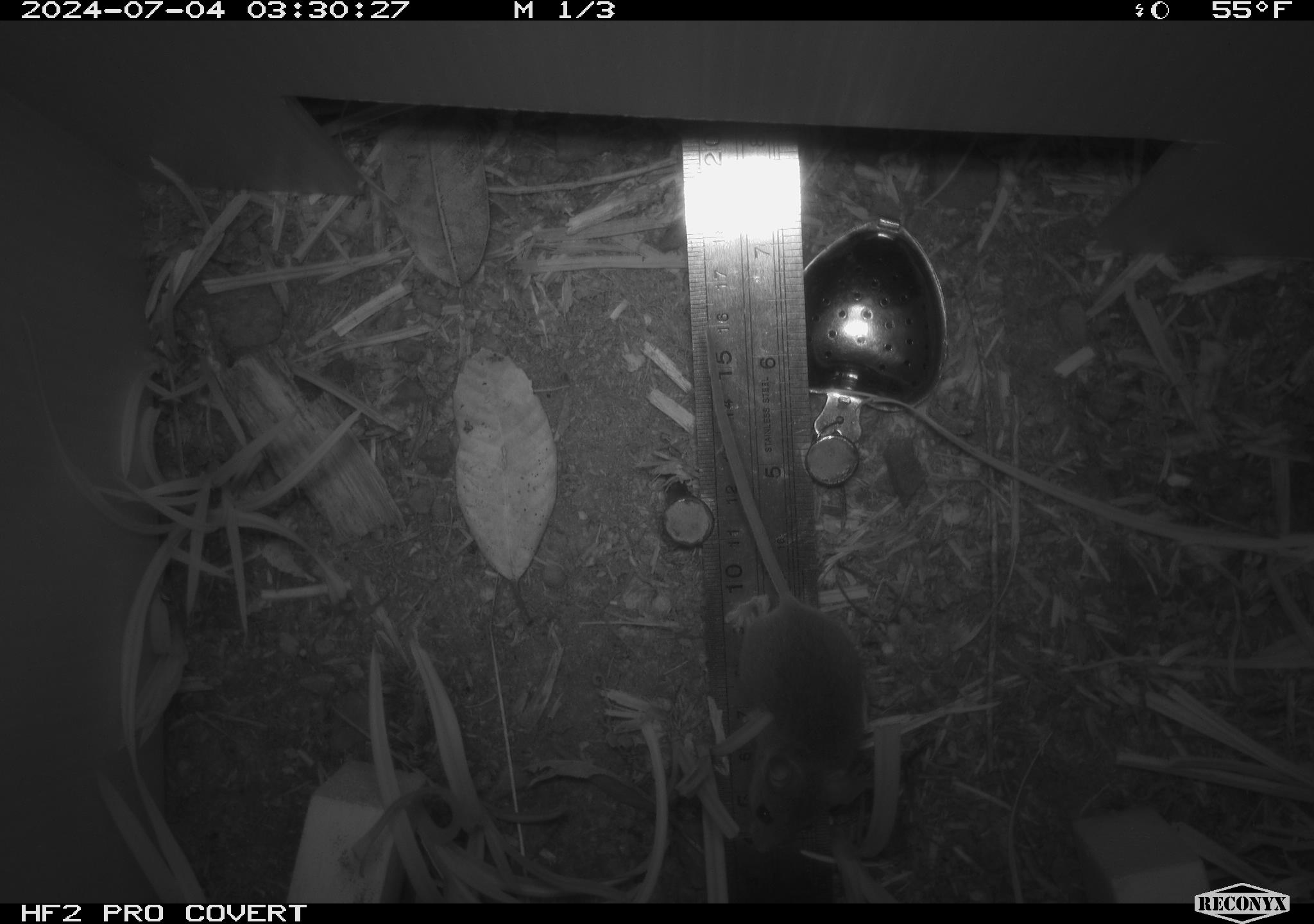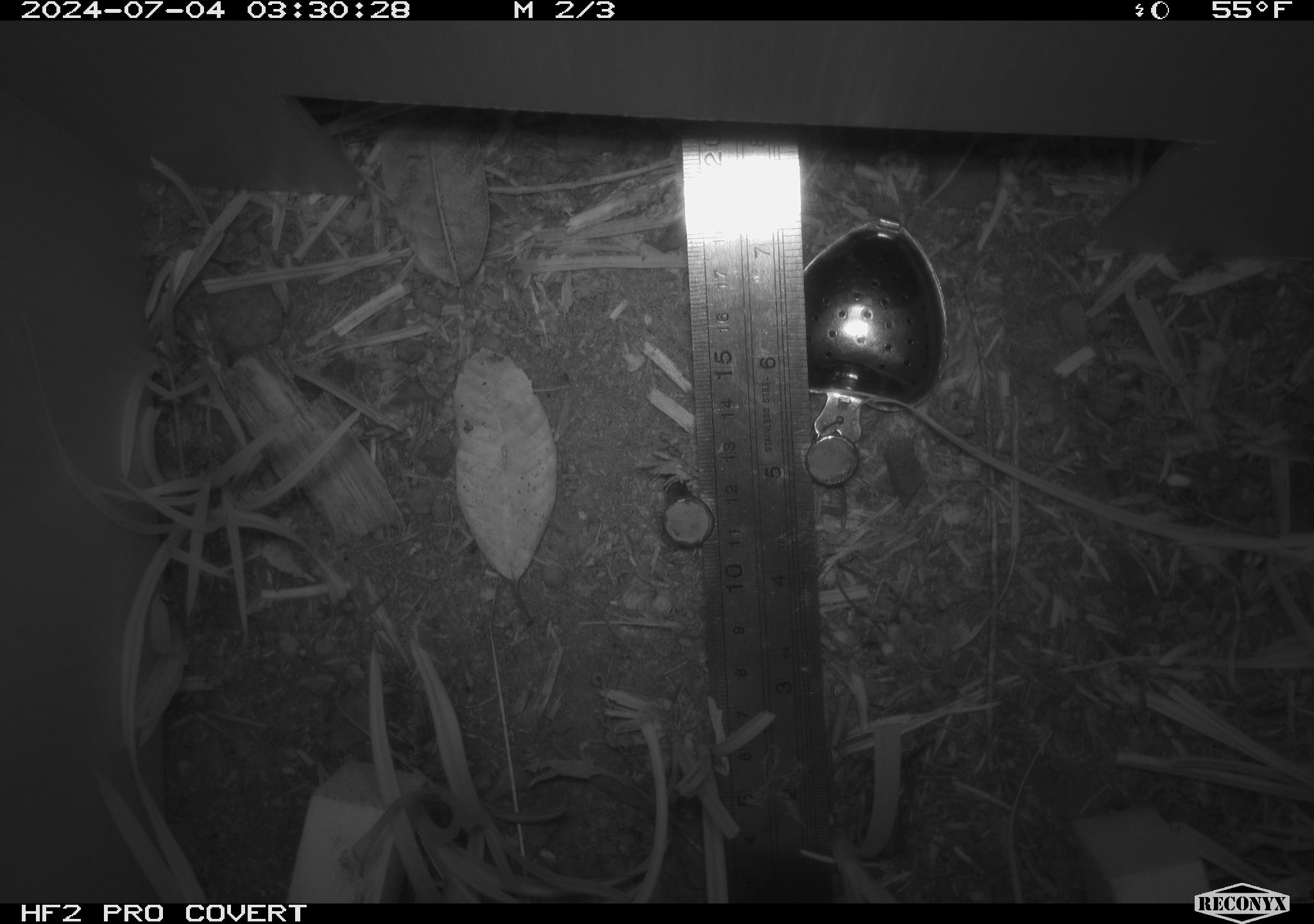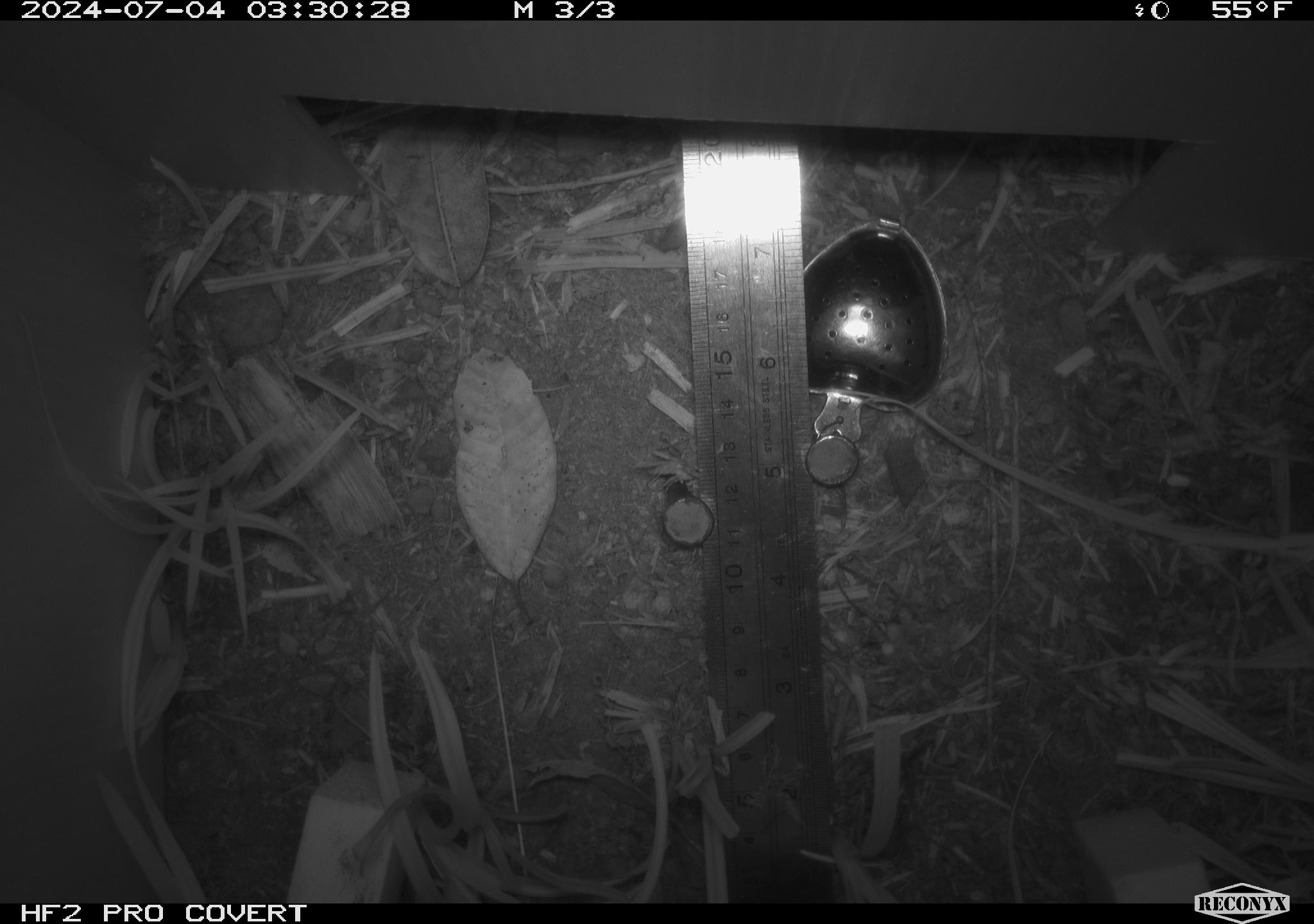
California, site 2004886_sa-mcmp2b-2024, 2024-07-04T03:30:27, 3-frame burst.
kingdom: Animalia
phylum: Chordata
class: Mammalia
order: Rodentia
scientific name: Rodentia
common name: mouse species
Mouse species (Rodentia).